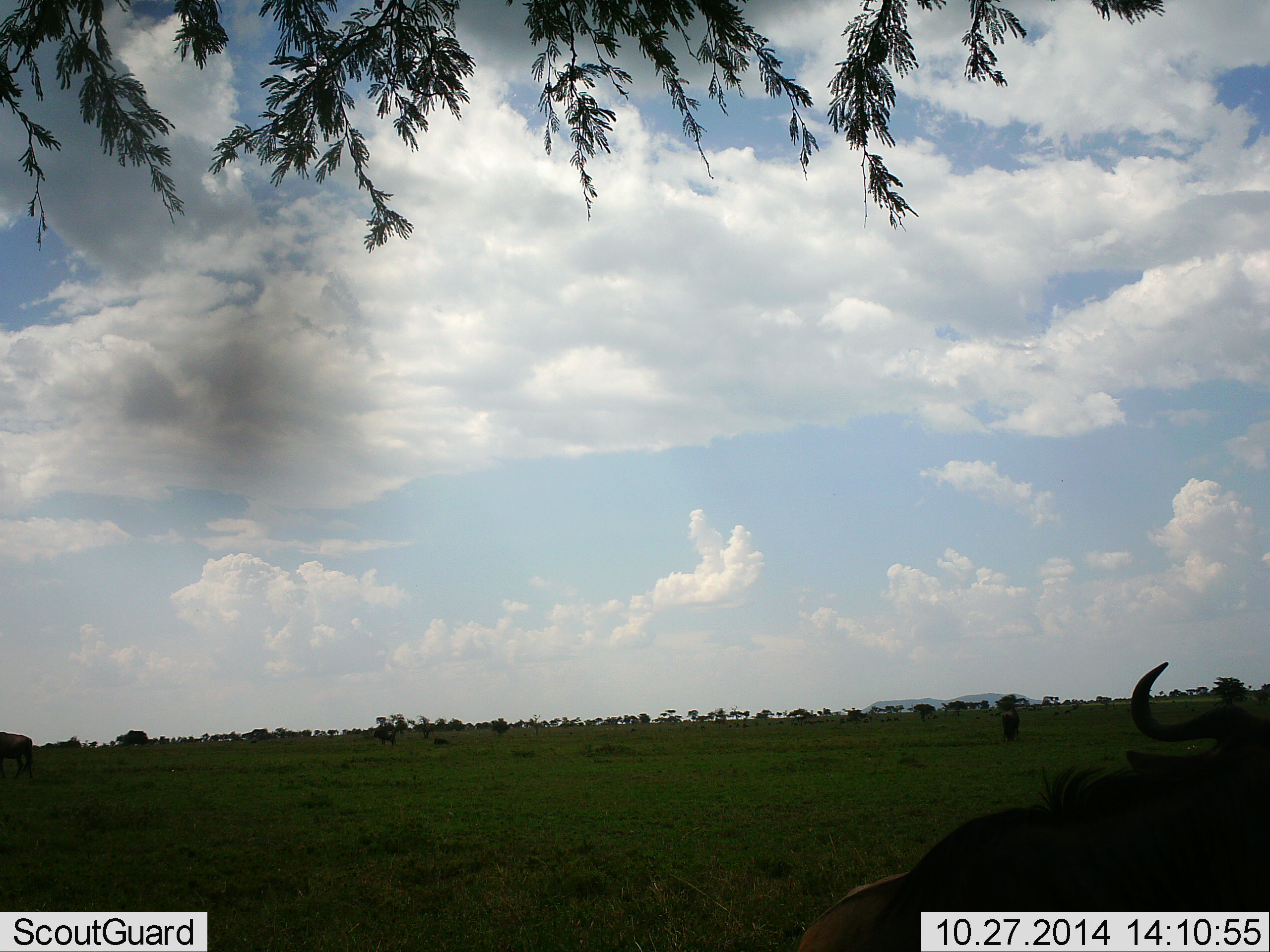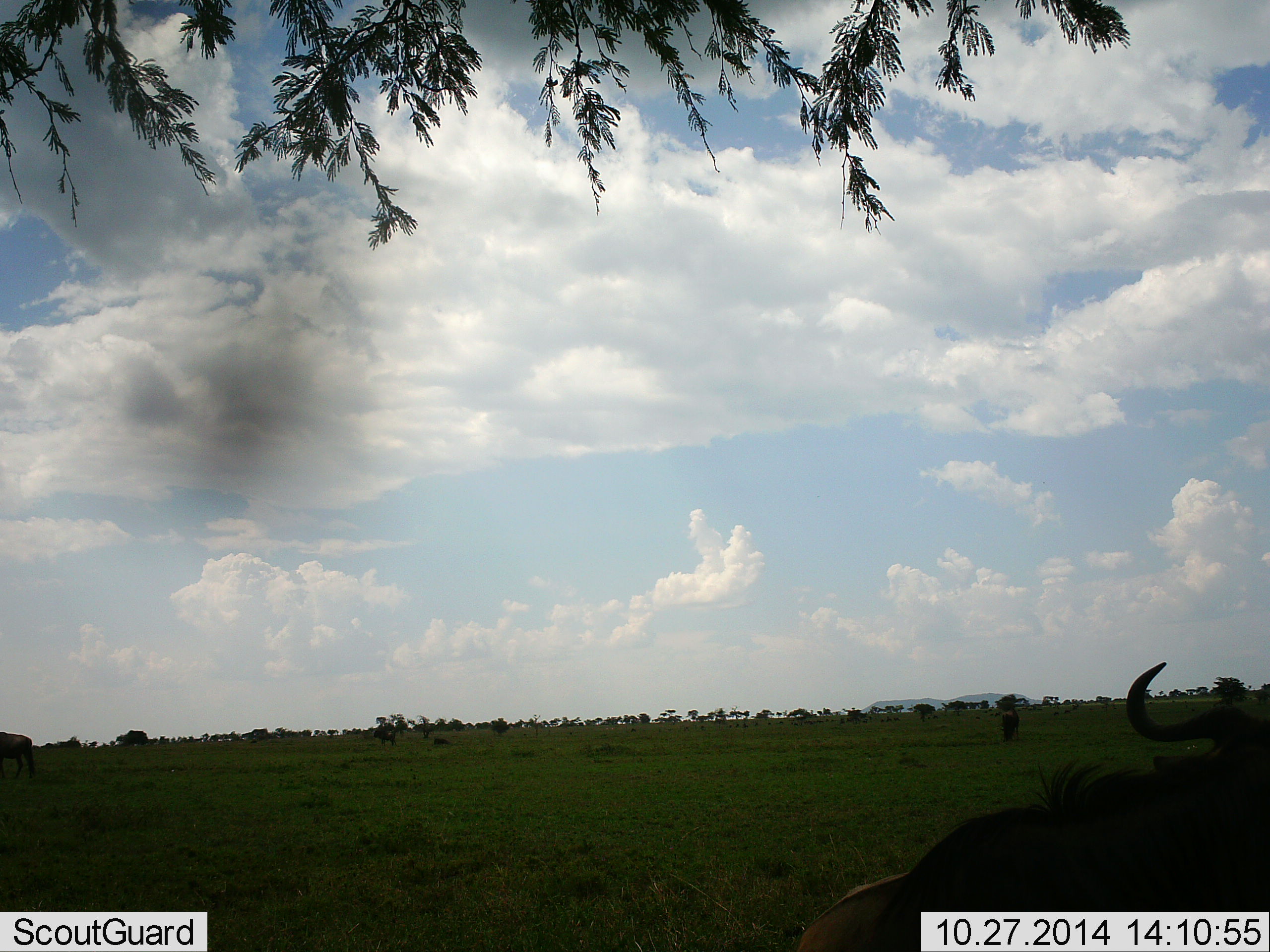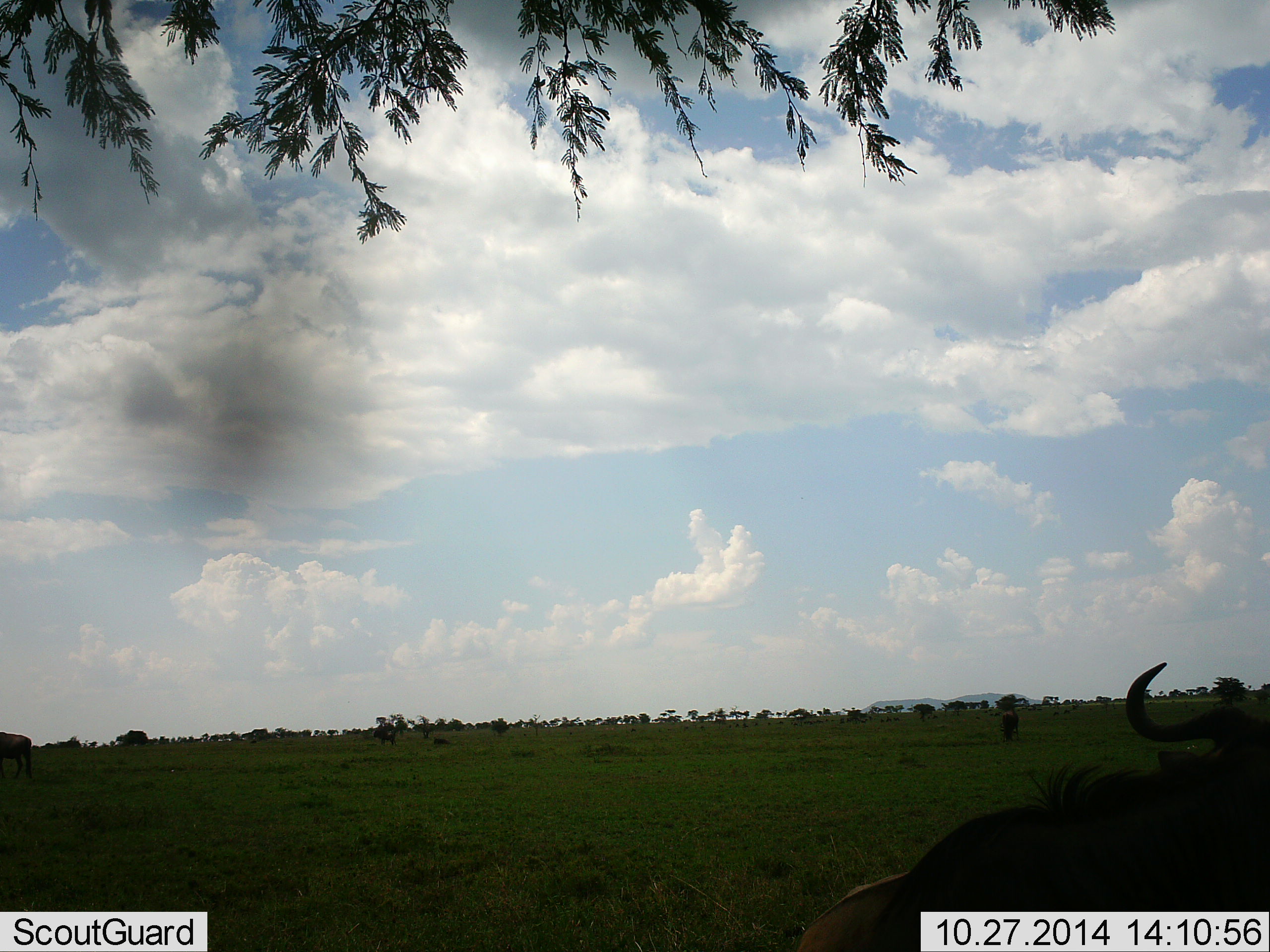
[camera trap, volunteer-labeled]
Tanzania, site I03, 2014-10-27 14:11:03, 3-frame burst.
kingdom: Animalia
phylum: Chordata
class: Mammalia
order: Artiodactyla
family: Bovidae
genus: Connochaetes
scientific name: Connochaetes taurinus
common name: blue wildebeest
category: wildebeest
Wildebeest (blue wildebeest) (Connochaetes taurinus), count 4. Behavior (volunteer vote fractions): standing 70%, resting 70%, moving 10%, interacting 0%. Young present (vote fraction): 0%. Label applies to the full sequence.